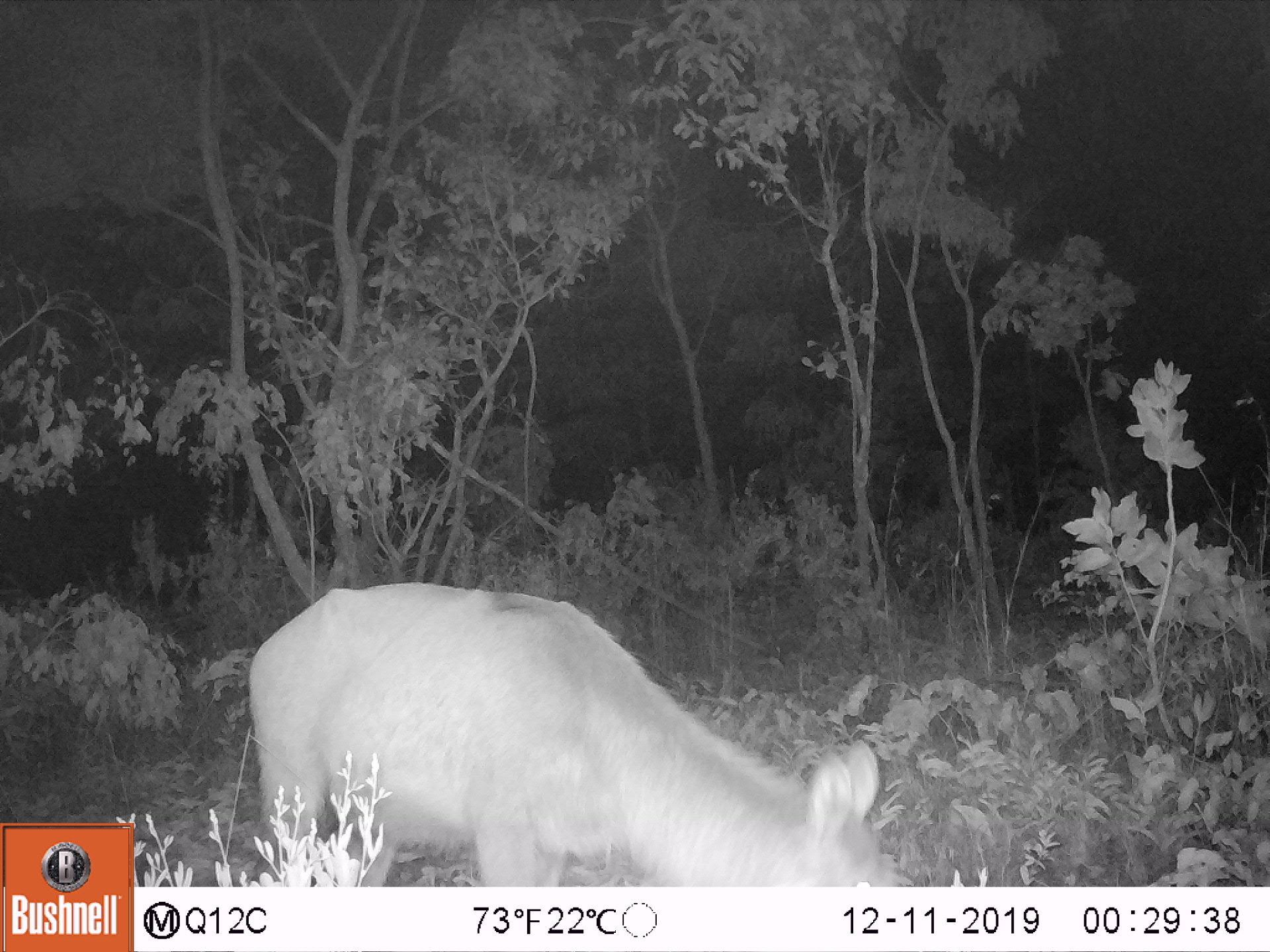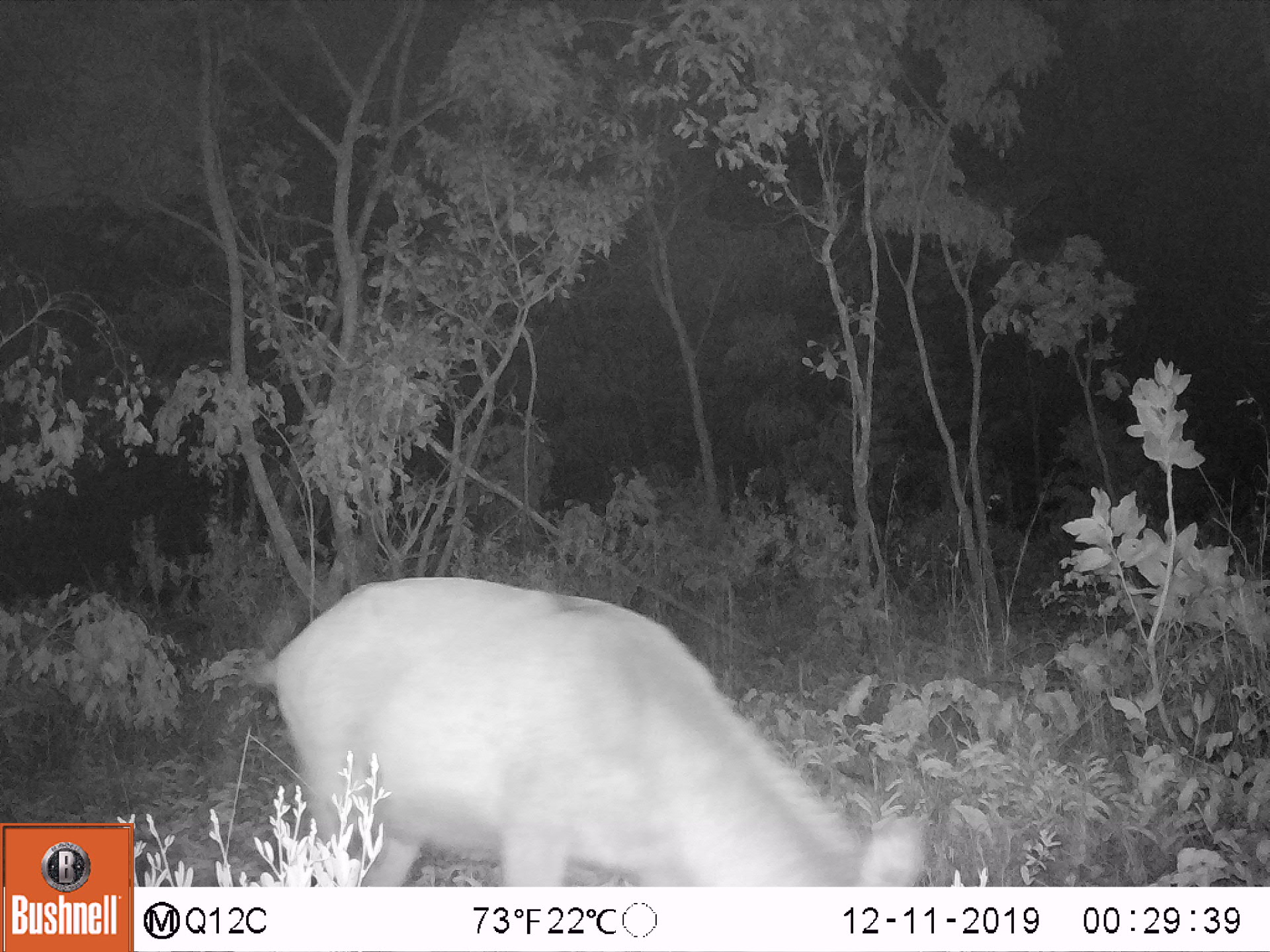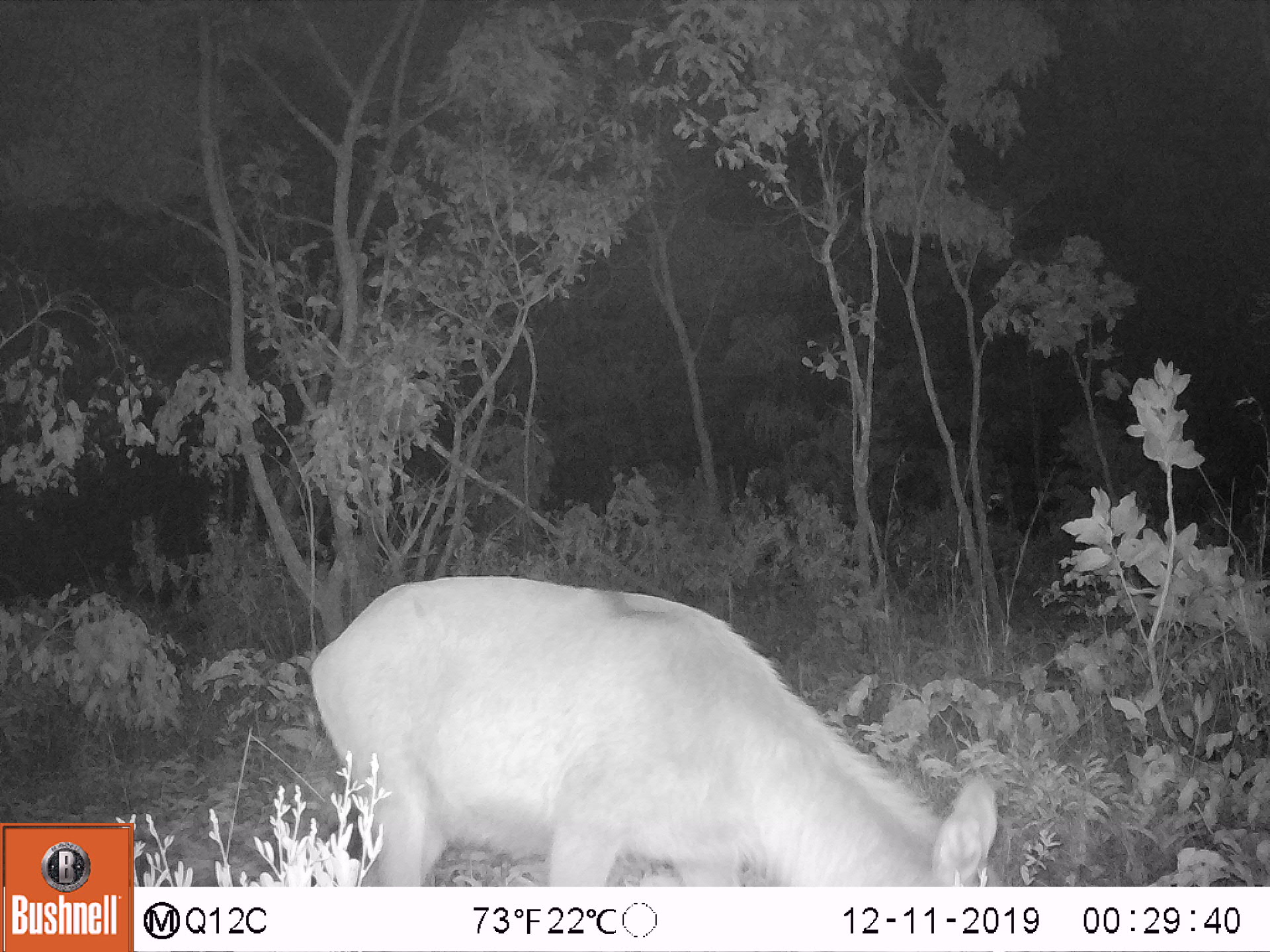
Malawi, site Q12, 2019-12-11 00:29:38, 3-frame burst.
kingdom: Animalia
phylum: Chordata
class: Mammalia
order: Artiodactyla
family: Bovidae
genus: Kobus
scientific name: Kobus ellipsiprymnus ellipsiprymnus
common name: common waterbuck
Common waterbuck (Kobus ellipsiprymnus ellipsiprymnus), count 1.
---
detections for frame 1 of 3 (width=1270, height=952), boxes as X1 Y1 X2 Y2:
common waterbuck: 239 580 912 882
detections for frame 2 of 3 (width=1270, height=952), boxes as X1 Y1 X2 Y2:
common waterbuck: 260 572 919 882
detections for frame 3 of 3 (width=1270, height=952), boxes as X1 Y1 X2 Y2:
common waterbuck: 303 570 1000 883